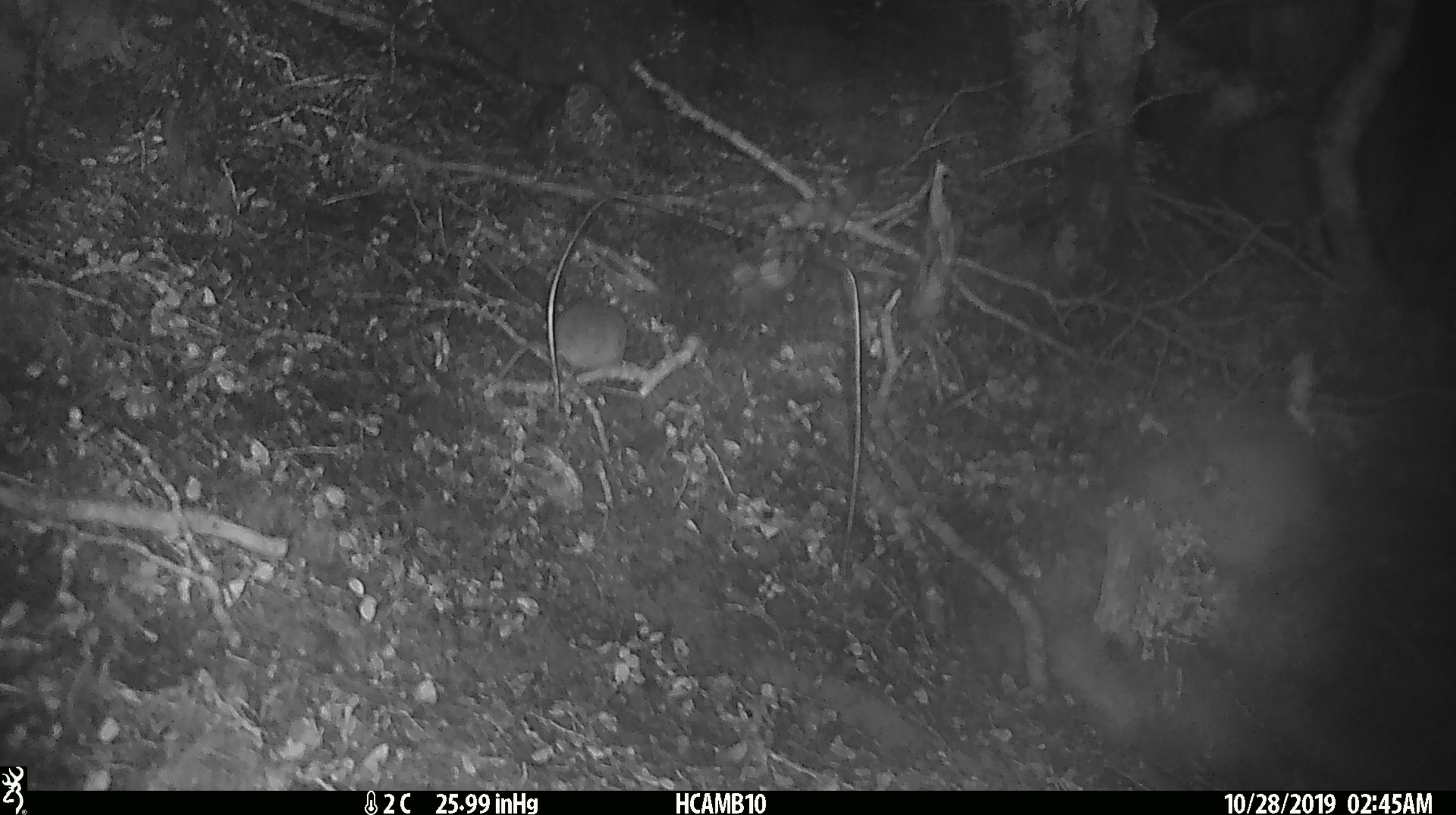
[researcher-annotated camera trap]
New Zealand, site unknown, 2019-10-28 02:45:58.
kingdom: Animalia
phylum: Chordata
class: Mammalia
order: Rodentia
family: Muridae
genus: Mus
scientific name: Mus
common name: mouse